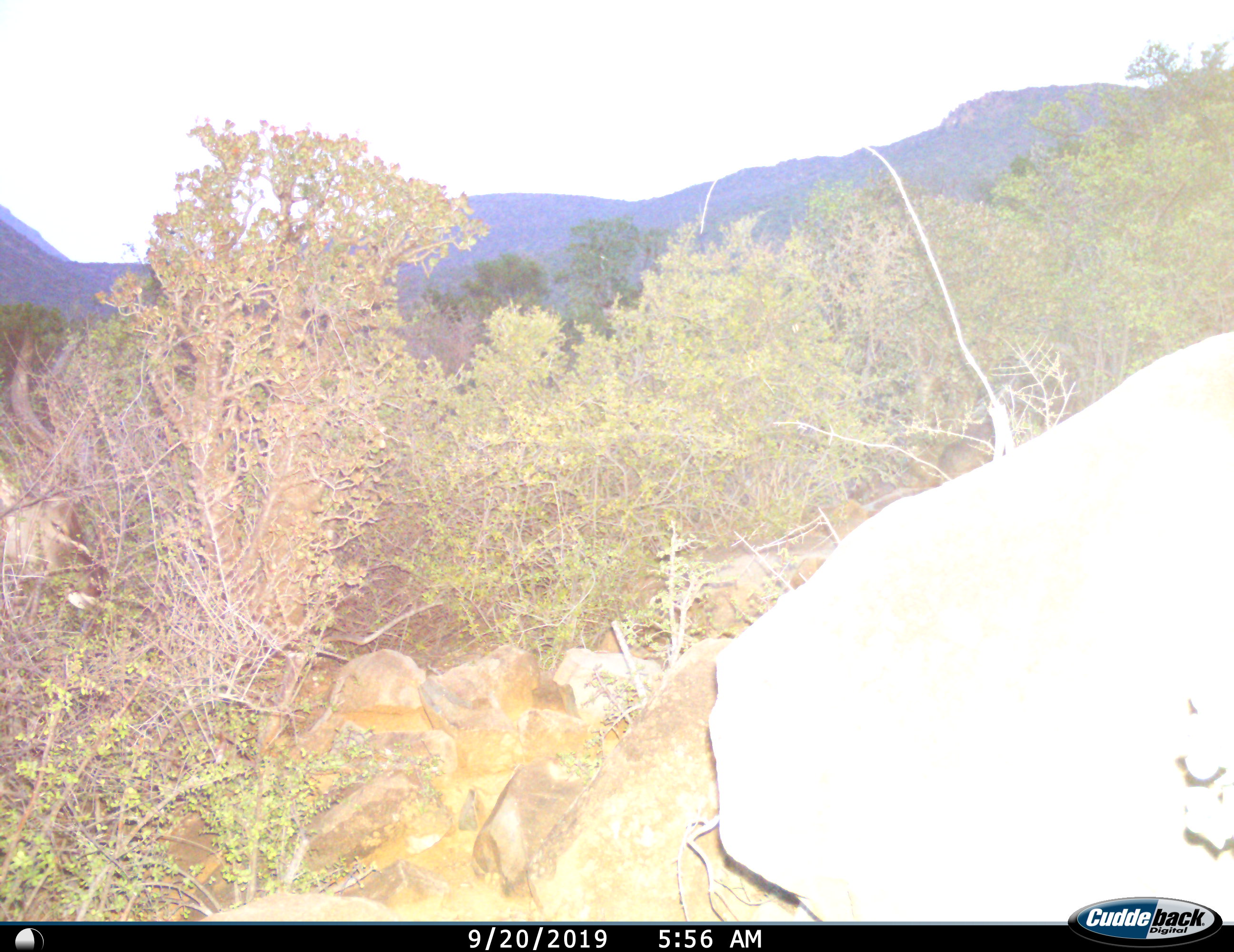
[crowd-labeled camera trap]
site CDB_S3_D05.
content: unidentified animal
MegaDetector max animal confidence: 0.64